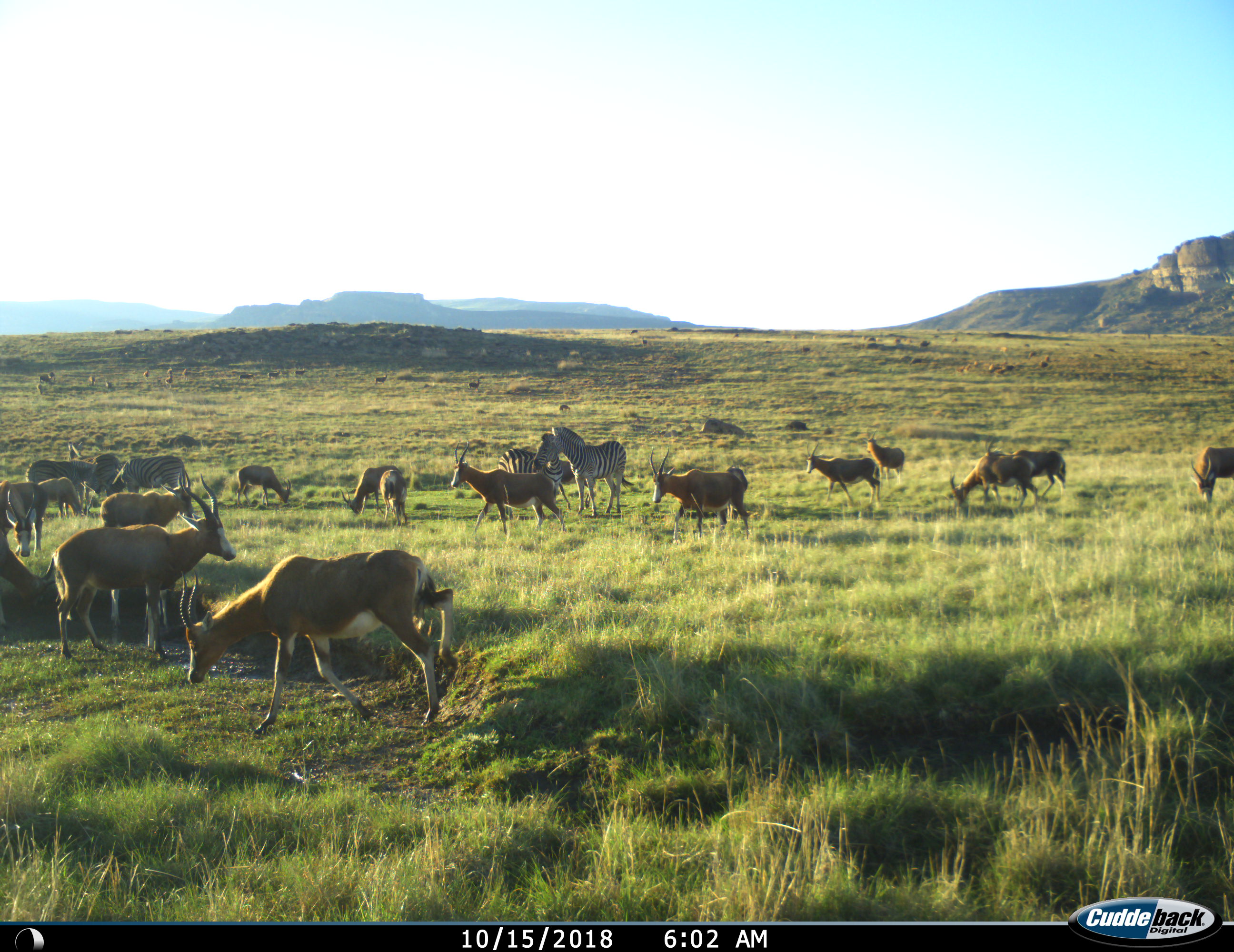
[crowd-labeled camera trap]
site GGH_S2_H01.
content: unidentified animal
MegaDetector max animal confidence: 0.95